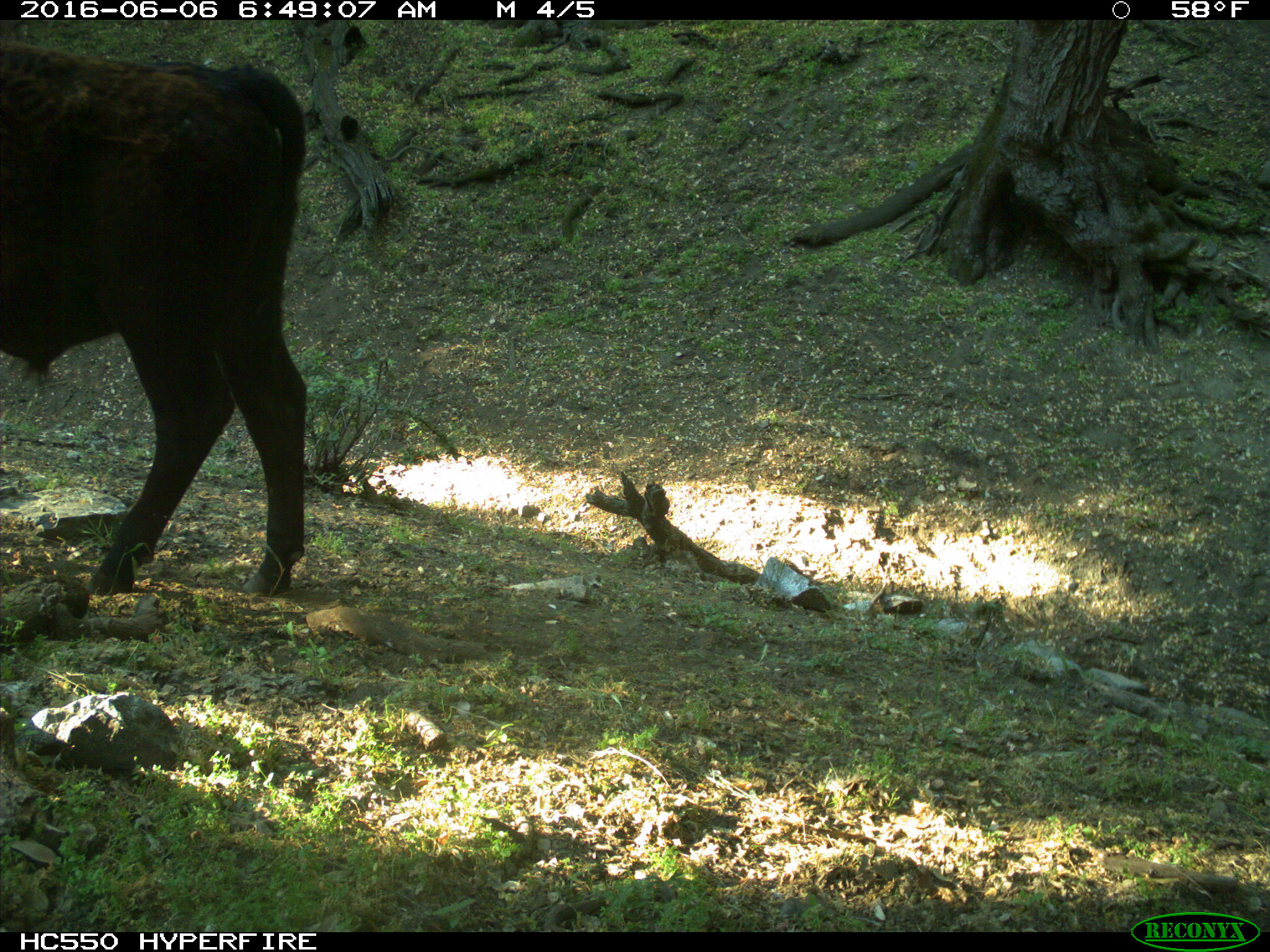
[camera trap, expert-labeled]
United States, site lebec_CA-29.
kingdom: Animalia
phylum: Chordata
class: Mammalia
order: Artiodactyla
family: Bovidae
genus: Bos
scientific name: Bos taurus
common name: domestic cow